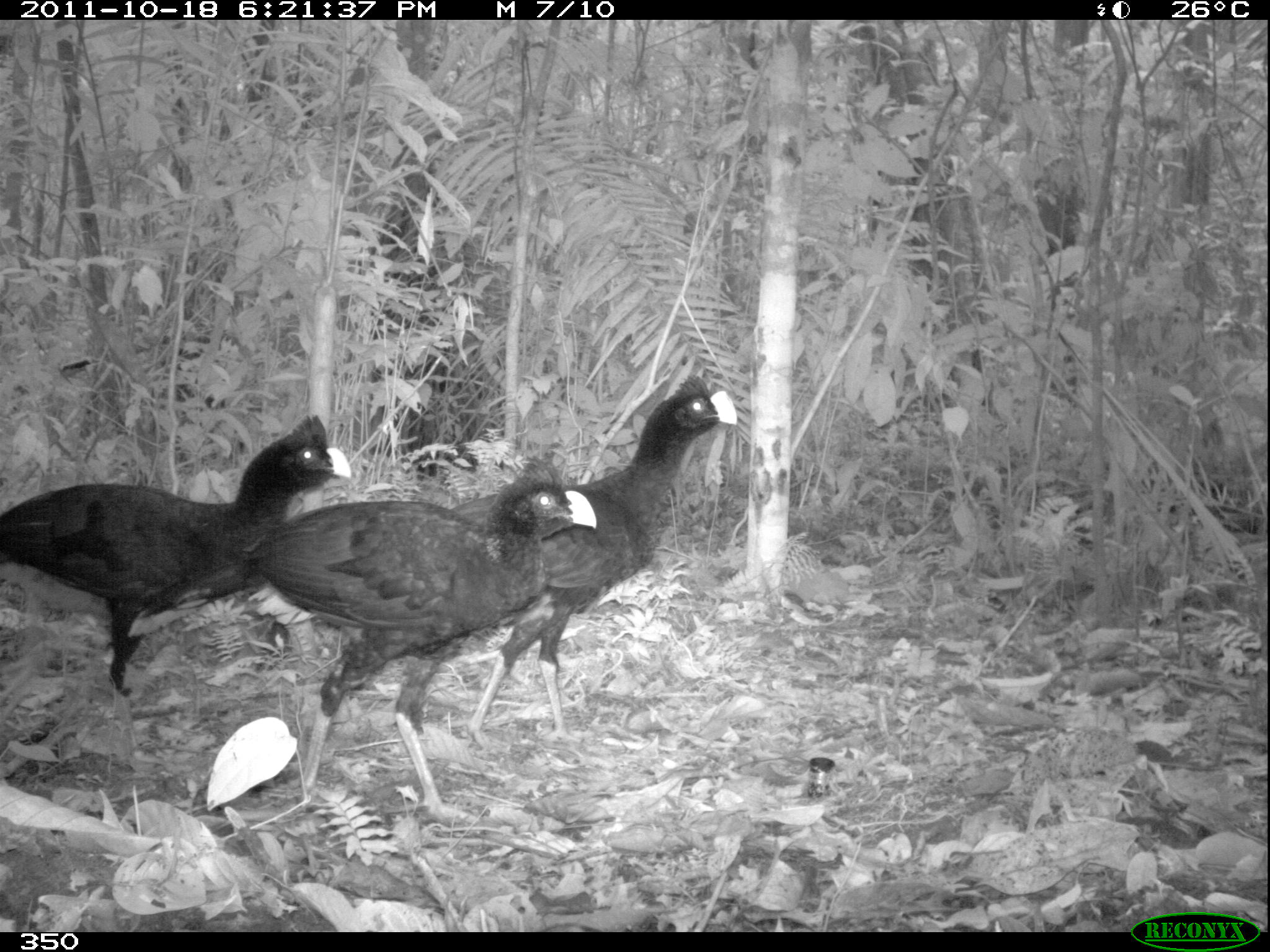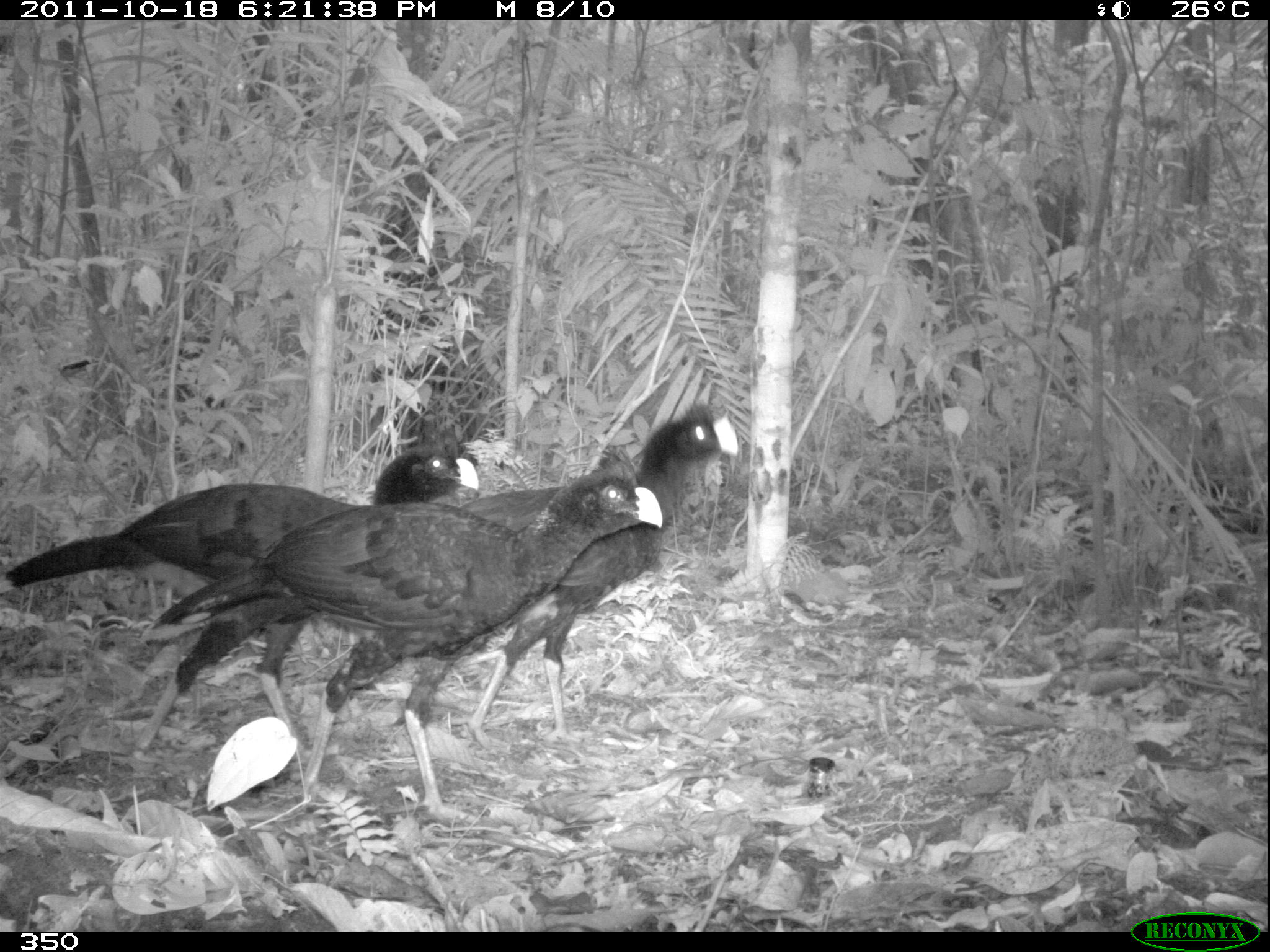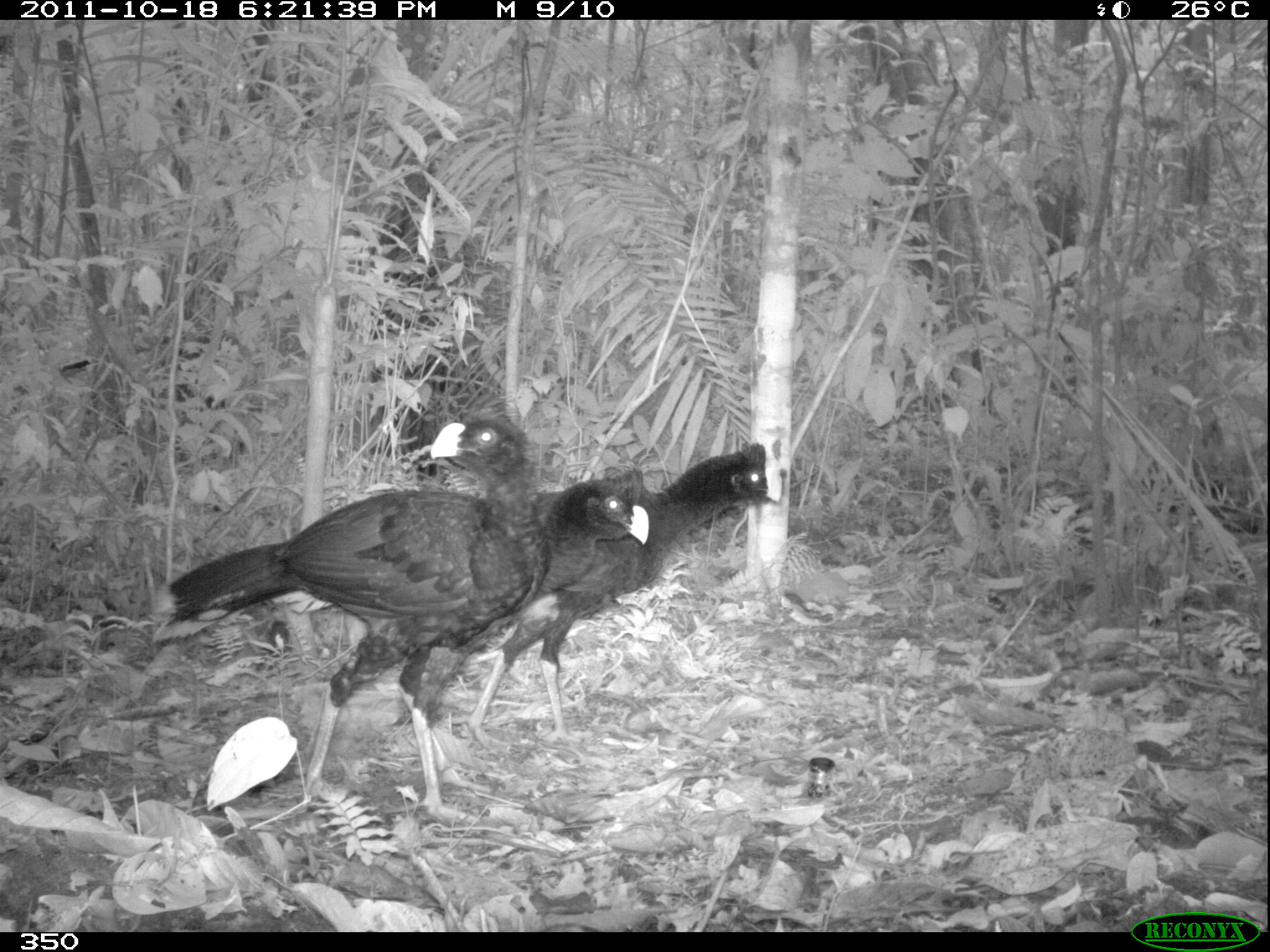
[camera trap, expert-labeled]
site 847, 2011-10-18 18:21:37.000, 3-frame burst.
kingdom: Animalia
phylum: Chordata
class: Aves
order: Galliformes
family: Cracidae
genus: Mitu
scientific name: Mitu tuberosum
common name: razor-billed curassow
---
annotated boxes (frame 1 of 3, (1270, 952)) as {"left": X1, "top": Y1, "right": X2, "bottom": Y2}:
mitu tuberosum: {"left": 128, "top": 454, "right": 598, "bottom": 827}; {"left": 451, "top": 374, "right": 737, "bottom": 746}; {"left": 1, "top": 411, "right": 352, "bottom": 699}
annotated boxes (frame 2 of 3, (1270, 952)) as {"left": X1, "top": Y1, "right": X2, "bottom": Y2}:
mitu tuberosum: {"left": 135, "top": 444, "right": 661, "bottom": 820}; {"left": 3, "top": 424, "right": 480, "bottom": 767}; {"left": 459, "top": 401, "right": 737, "bottom": 747}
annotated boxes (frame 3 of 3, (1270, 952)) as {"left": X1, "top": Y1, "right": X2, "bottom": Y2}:
mitu tuberosum: {"left": 151, "top": 406, "right": 545, "bottom": 821}; {"left": 466, "top": 436, "right": 781, "bottom": 741}; {"left": 416, "top": 472, "right": 650, "bottom": 782}